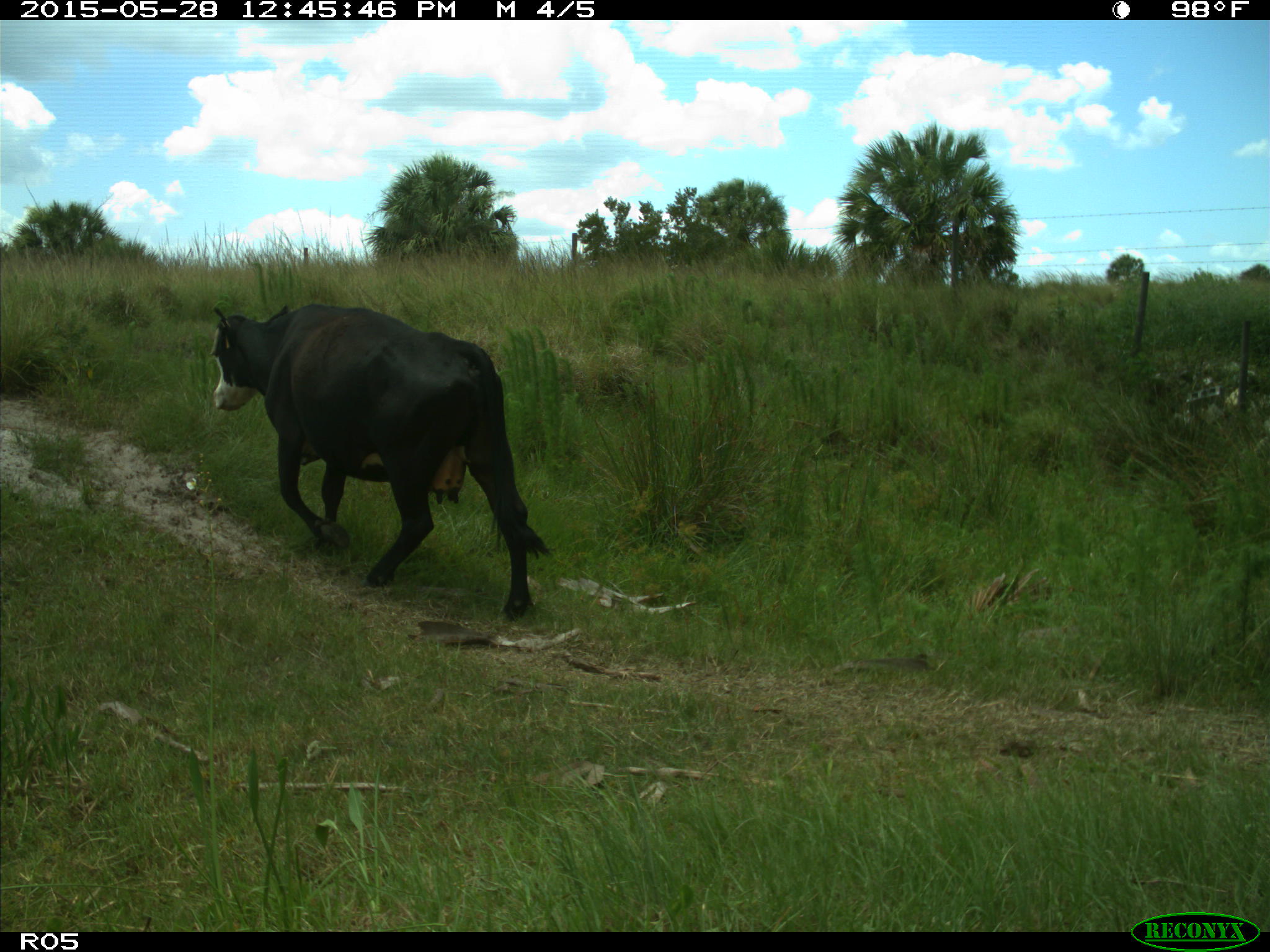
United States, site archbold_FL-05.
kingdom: Animalia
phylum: Chordata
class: Mammalia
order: Artiodactyla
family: Bovidae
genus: Bos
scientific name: Bos taurus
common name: domestic cow